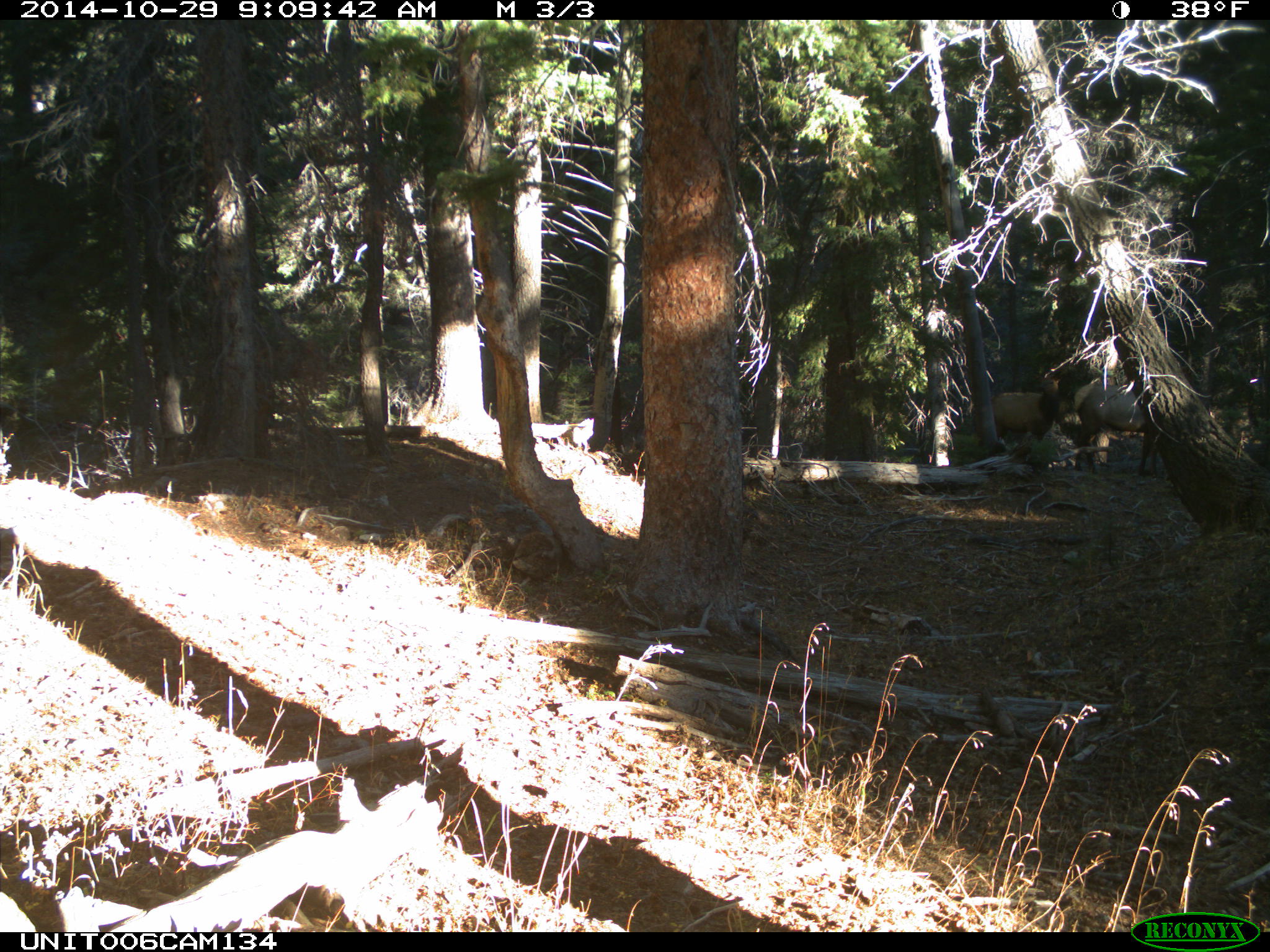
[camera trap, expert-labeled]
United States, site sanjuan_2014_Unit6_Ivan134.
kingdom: Animalia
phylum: Chordata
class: Mammalia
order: Artiodactyla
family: Cervidae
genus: Cervus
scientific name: Cervus elaphus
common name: red deer